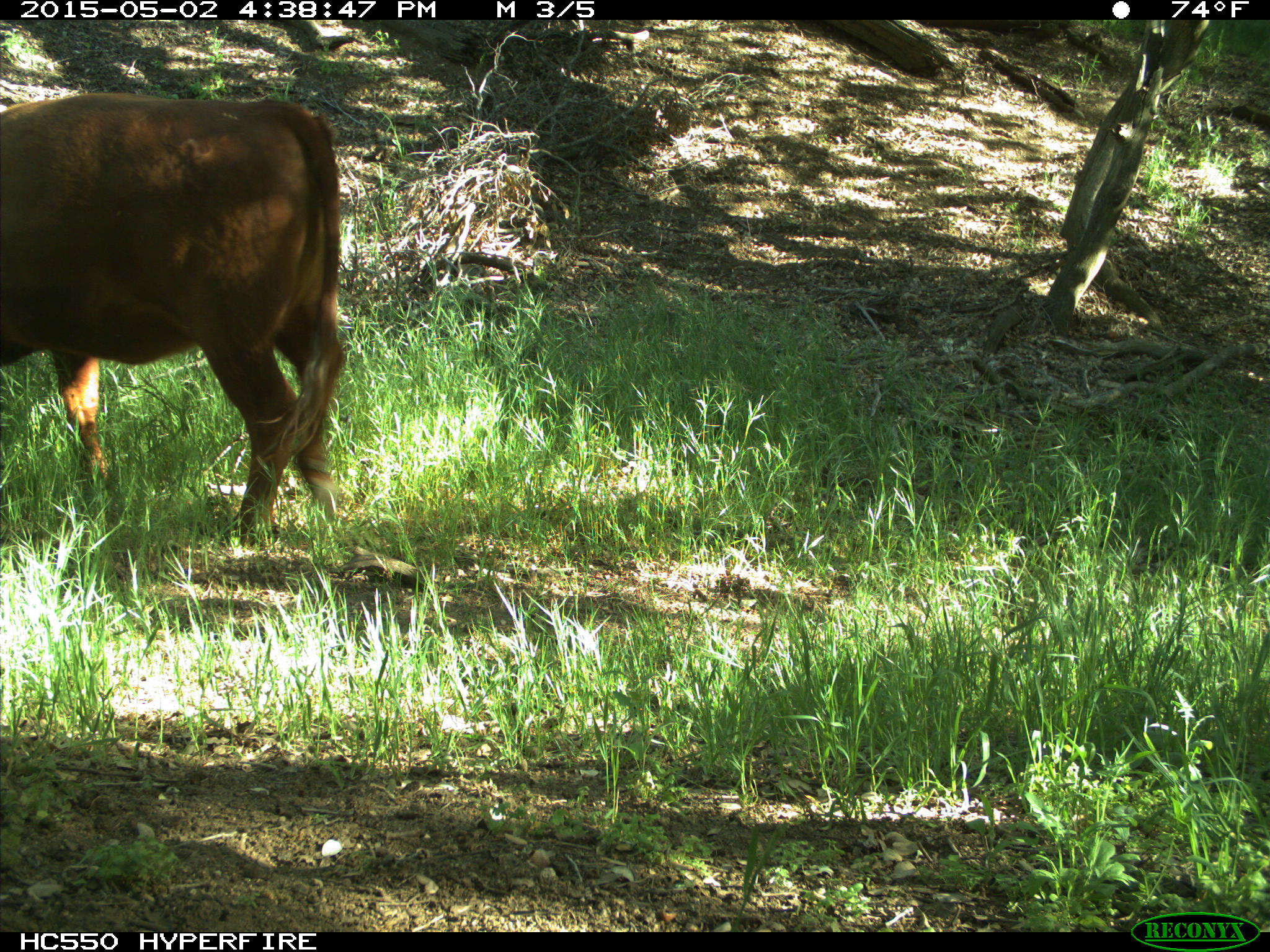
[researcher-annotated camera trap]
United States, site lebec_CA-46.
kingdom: Animalia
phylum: Chordata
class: Mammalia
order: Artiodactyla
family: Bovidae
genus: Bos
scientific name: Bos taurus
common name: domestic cow